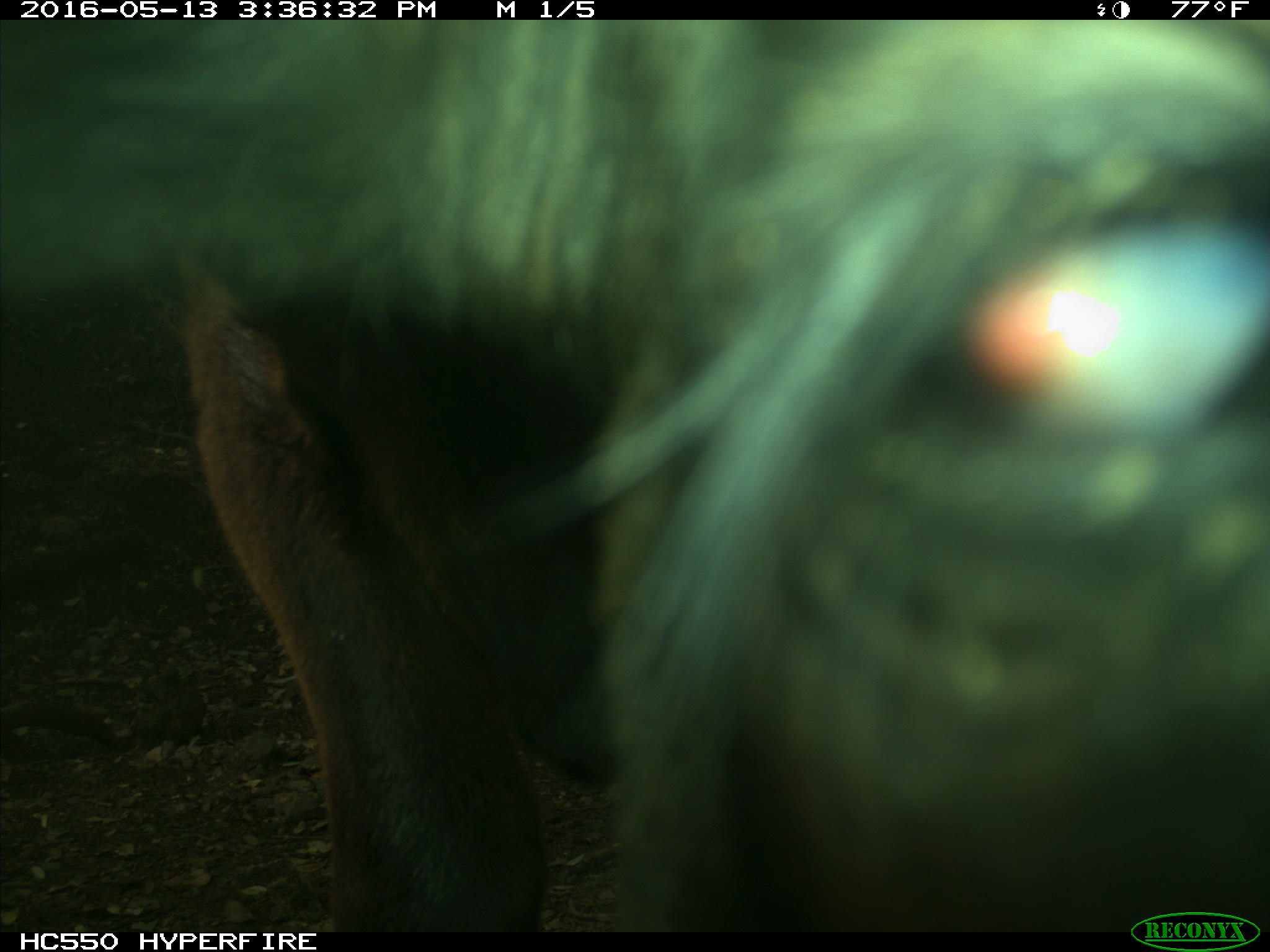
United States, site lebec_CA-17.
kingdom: Animalia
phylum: Chordata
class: Mammalia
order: Artiodactyla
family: Bovidae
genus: Bos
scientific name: Bos taurus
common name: domestic cow